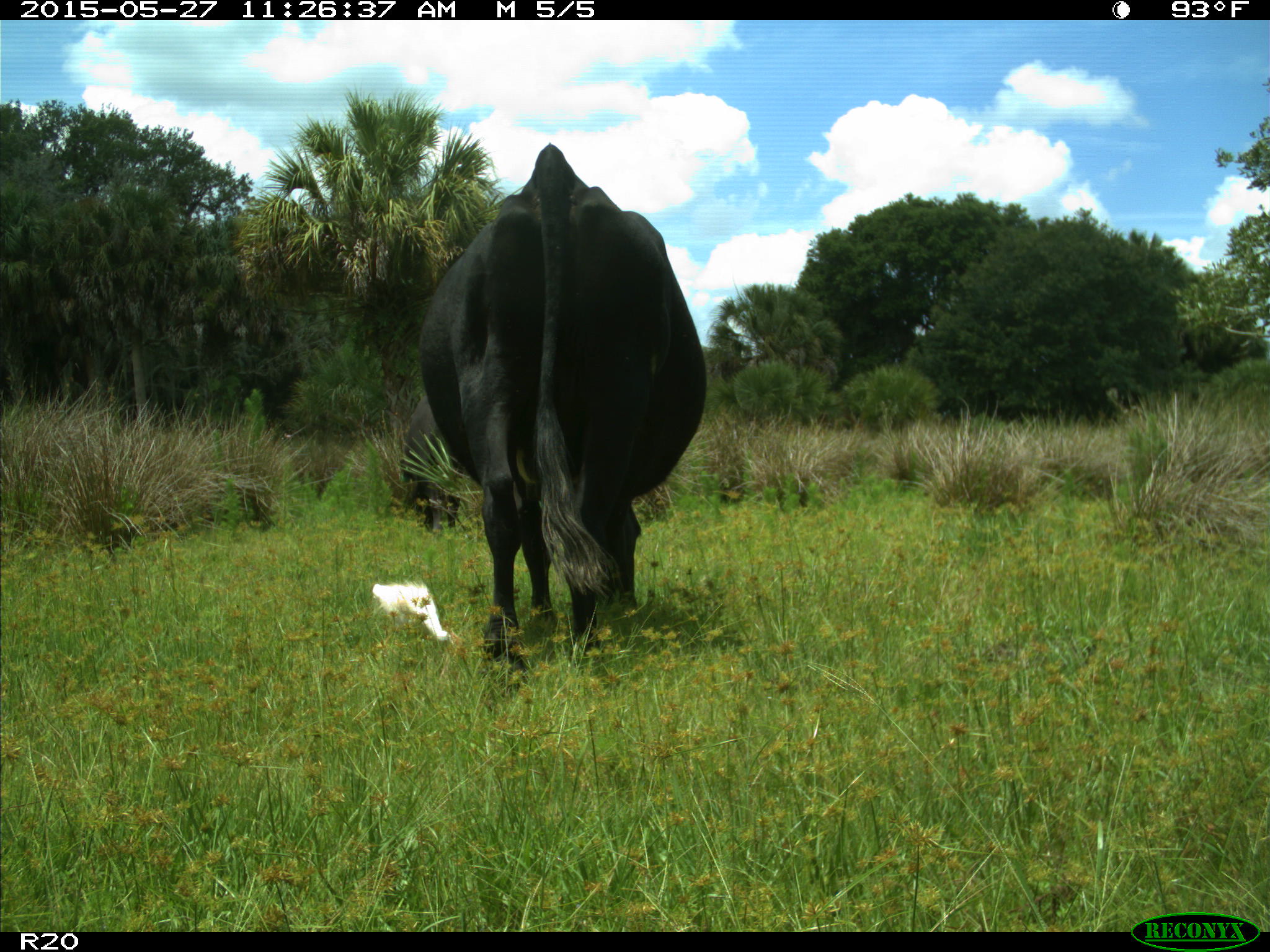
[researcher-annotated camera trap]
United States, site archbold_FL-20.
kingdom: Animalia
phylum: Chordata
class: Mammalia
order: Artiodactyla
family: Bovidae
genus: Bos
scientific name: Bos taurus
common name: domestic cow